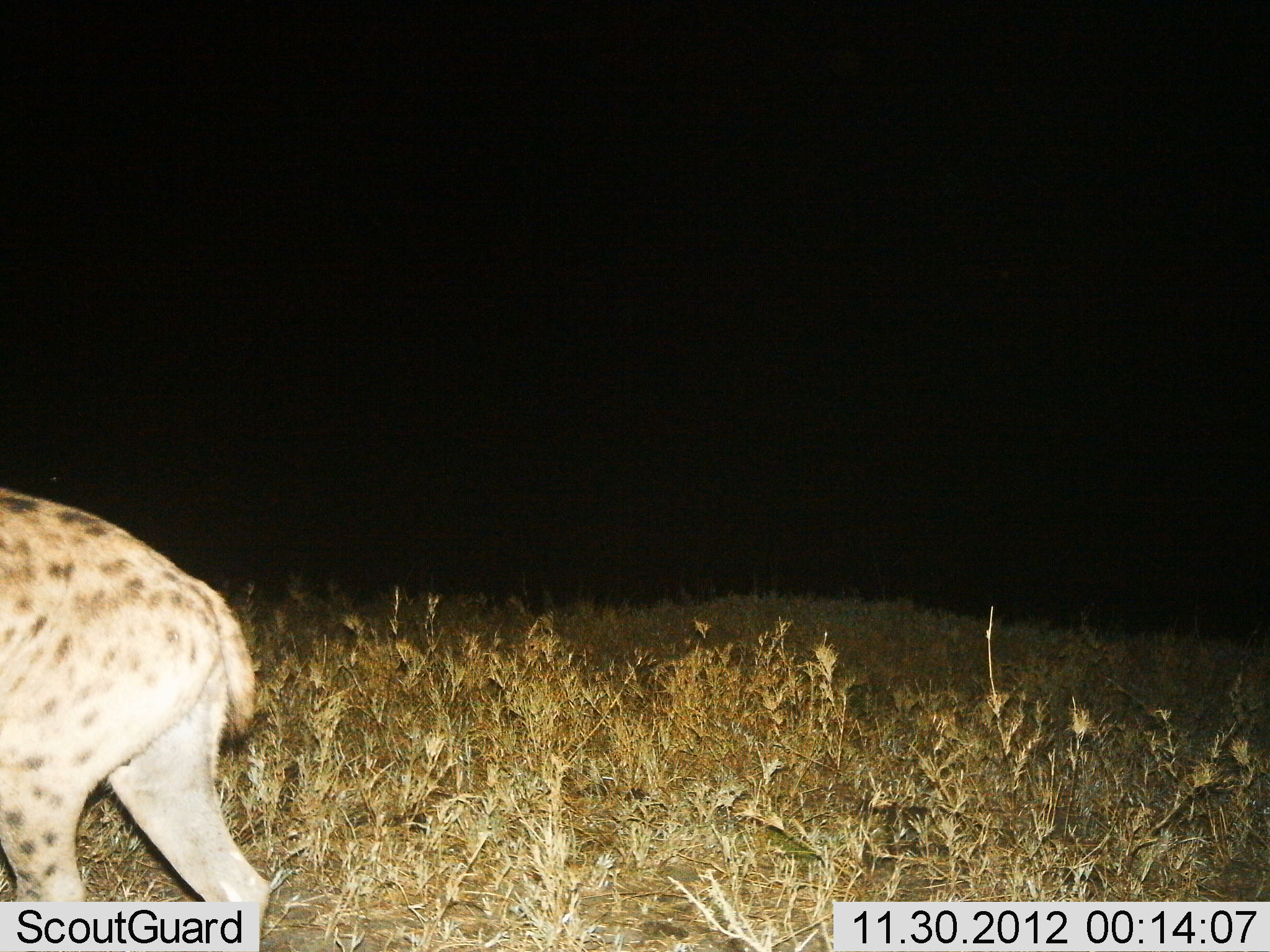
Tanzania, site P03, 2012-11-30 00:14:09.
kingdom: Animalia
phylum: Chordata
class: Mammalia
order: Carnivora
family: Hyaenidae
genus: Crocuta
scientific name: Crocuta crocuta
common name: spotted hyena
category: hyenaspotted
Hyenaspotted (spotted hyena) (Crocuta crocuta), count 1. Behavior (volunteer vote fractions): standing 0%, resting 0%, moving 100%, interacting 0%. Young present (vote fraction): 0%. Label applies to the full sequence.